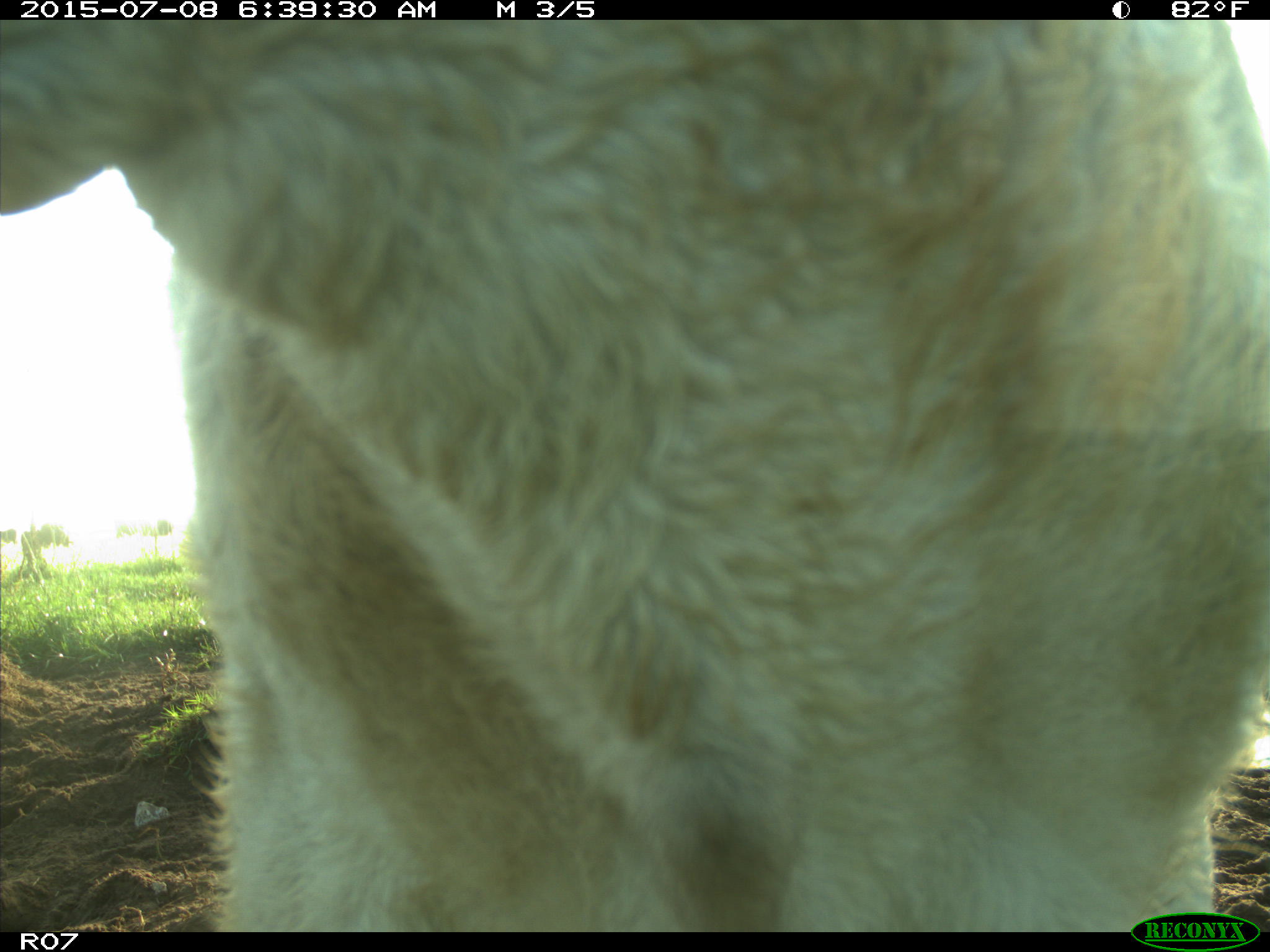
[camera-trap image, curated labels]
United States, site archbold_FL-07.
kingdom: Animalia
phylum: Chordata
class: Mammalia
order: Artiodactyla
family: Bovidae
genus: Bos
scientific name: Bos taurus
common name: domestic cow